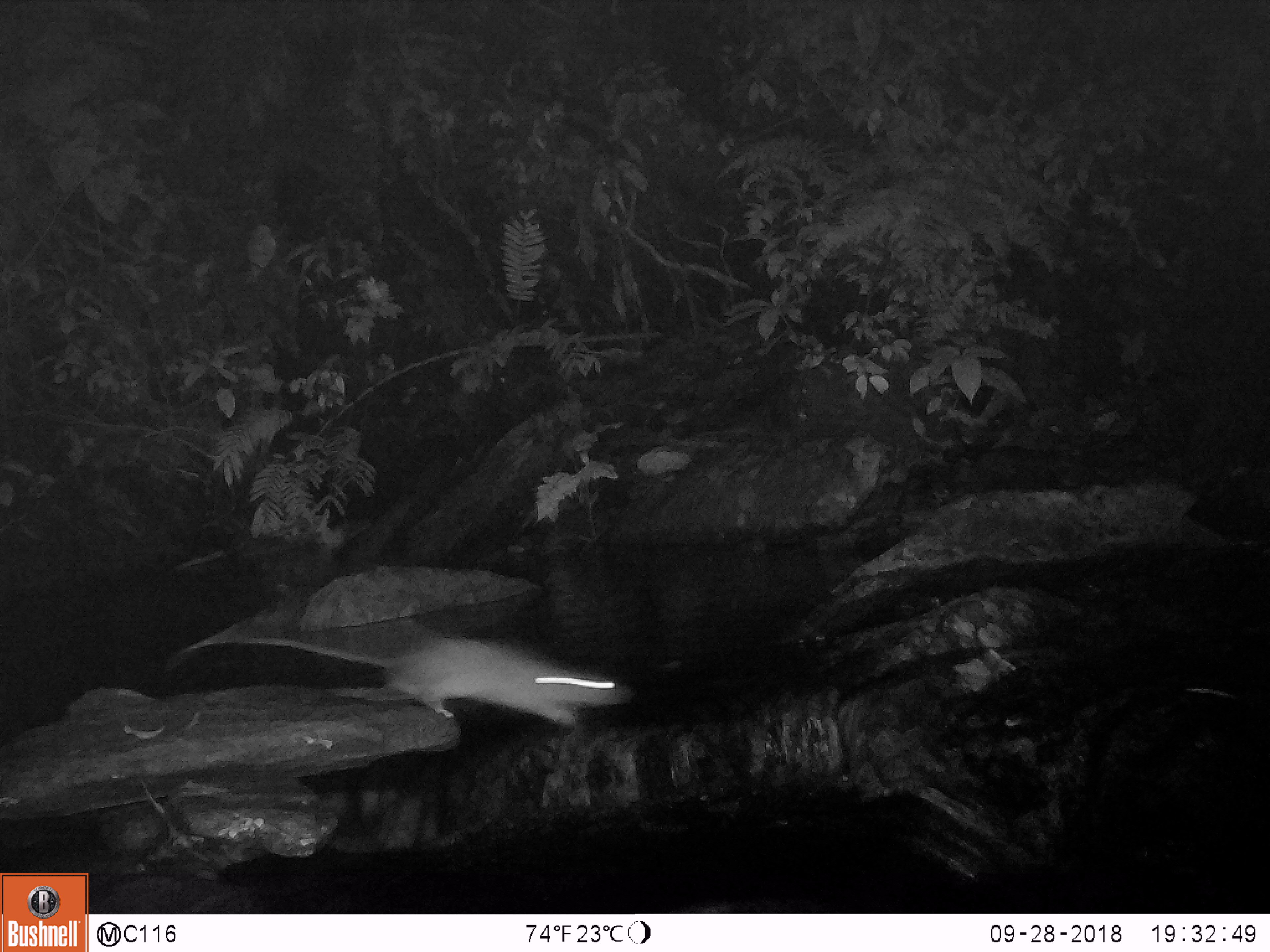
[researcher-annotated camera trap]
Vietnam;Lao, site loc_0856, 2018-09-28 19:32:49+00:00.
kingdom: Animalia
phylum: Chordata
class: Mammalia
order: Rodentia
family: Muridae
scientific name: Muridae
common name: old-world mice and rats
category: unidentified murid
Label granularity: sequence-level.